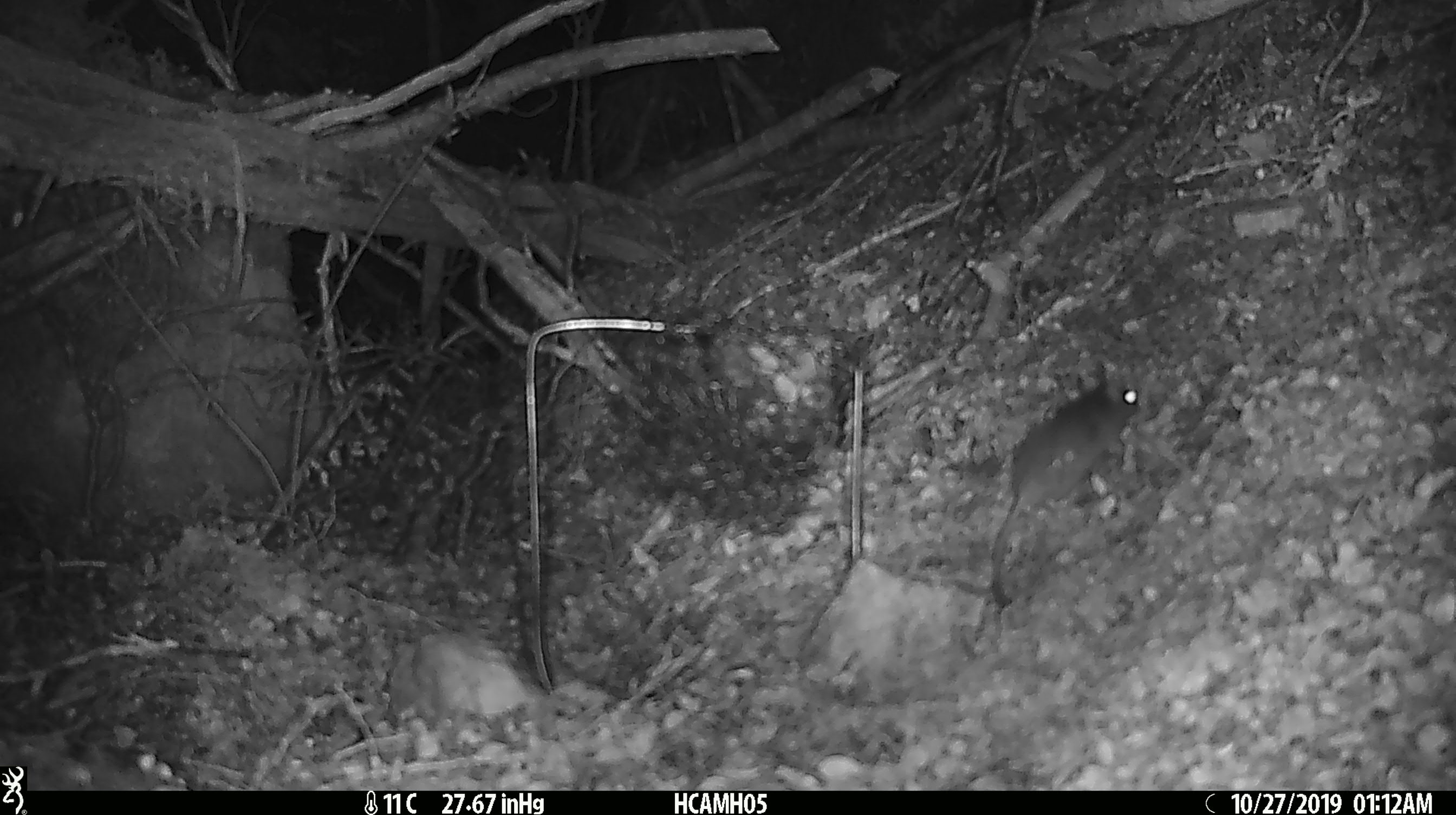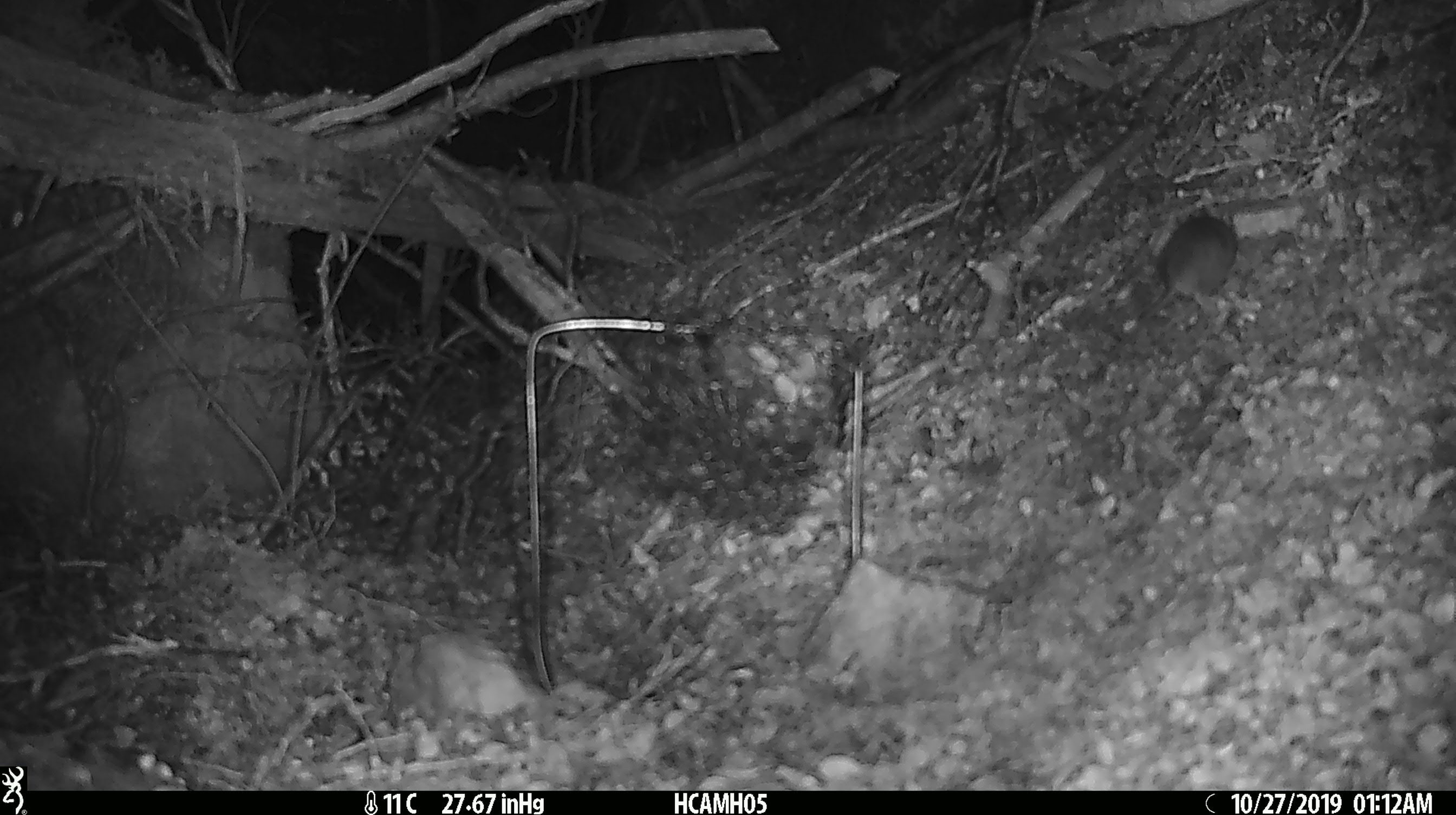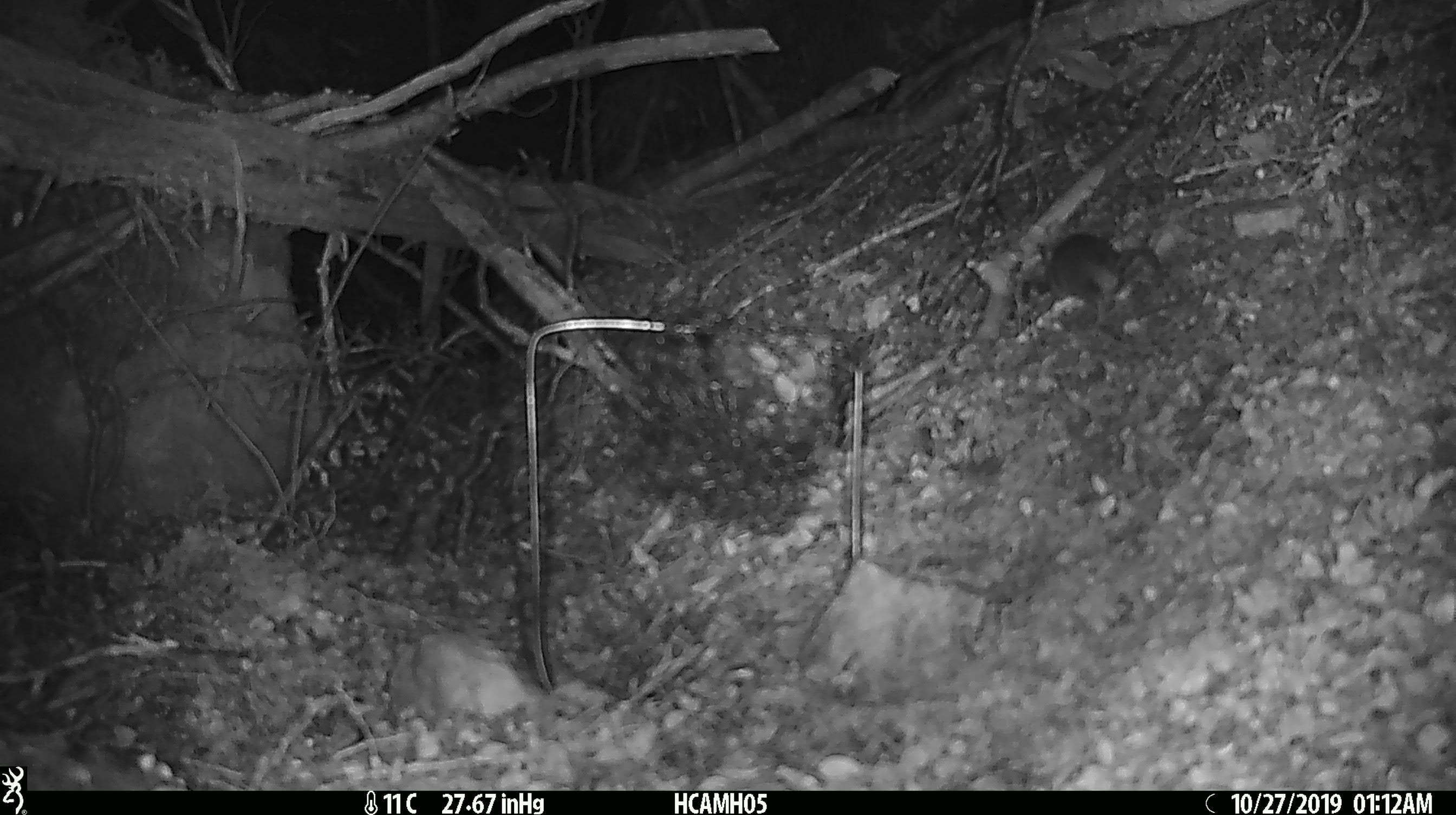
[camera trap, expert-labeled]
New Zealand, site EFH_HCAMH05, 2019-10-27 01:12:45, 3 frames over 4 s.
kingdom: Animalia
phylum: Chordata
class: Mammalia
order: Rodentia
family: Muridae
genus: Mus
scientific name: Mus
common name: mouse